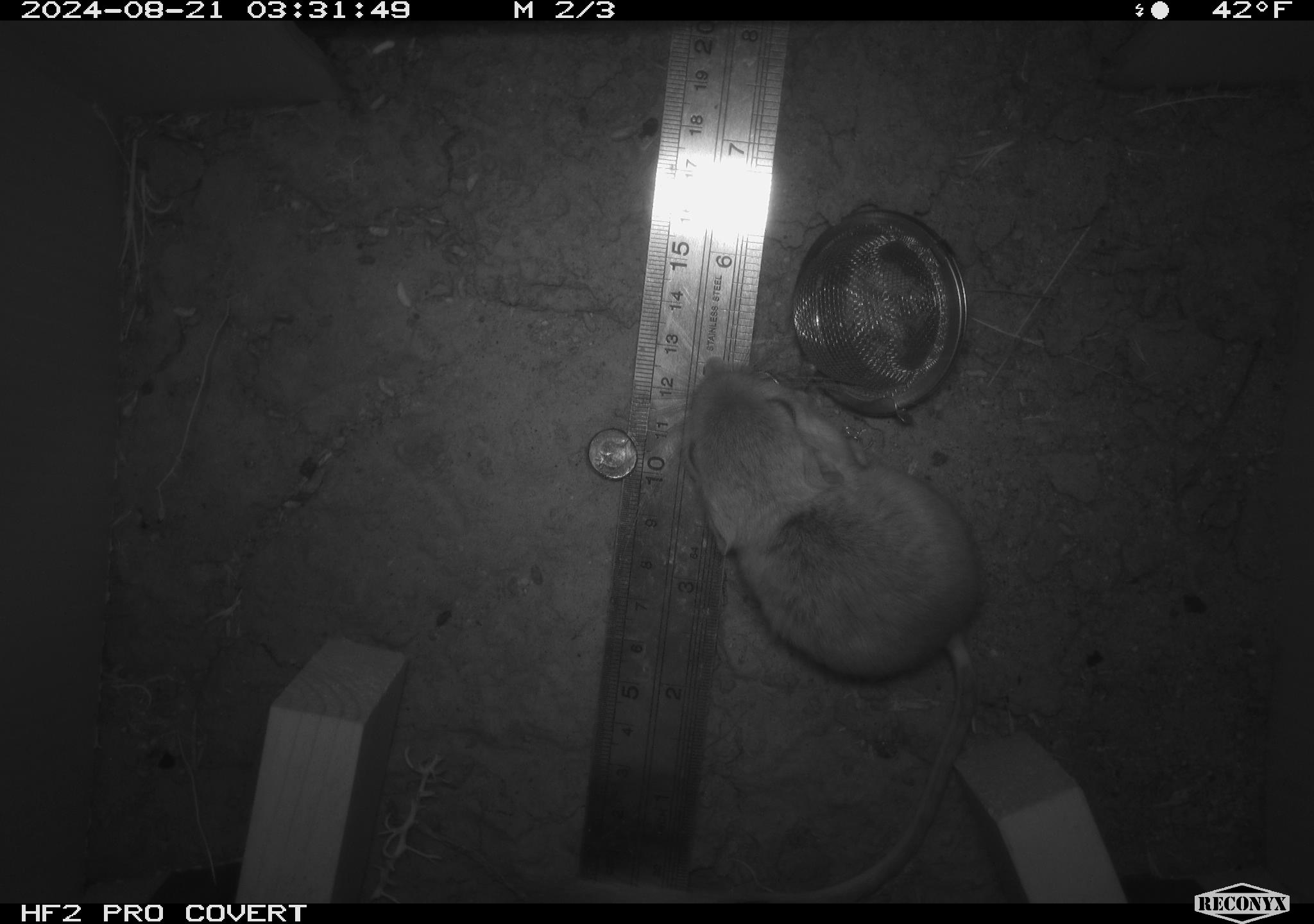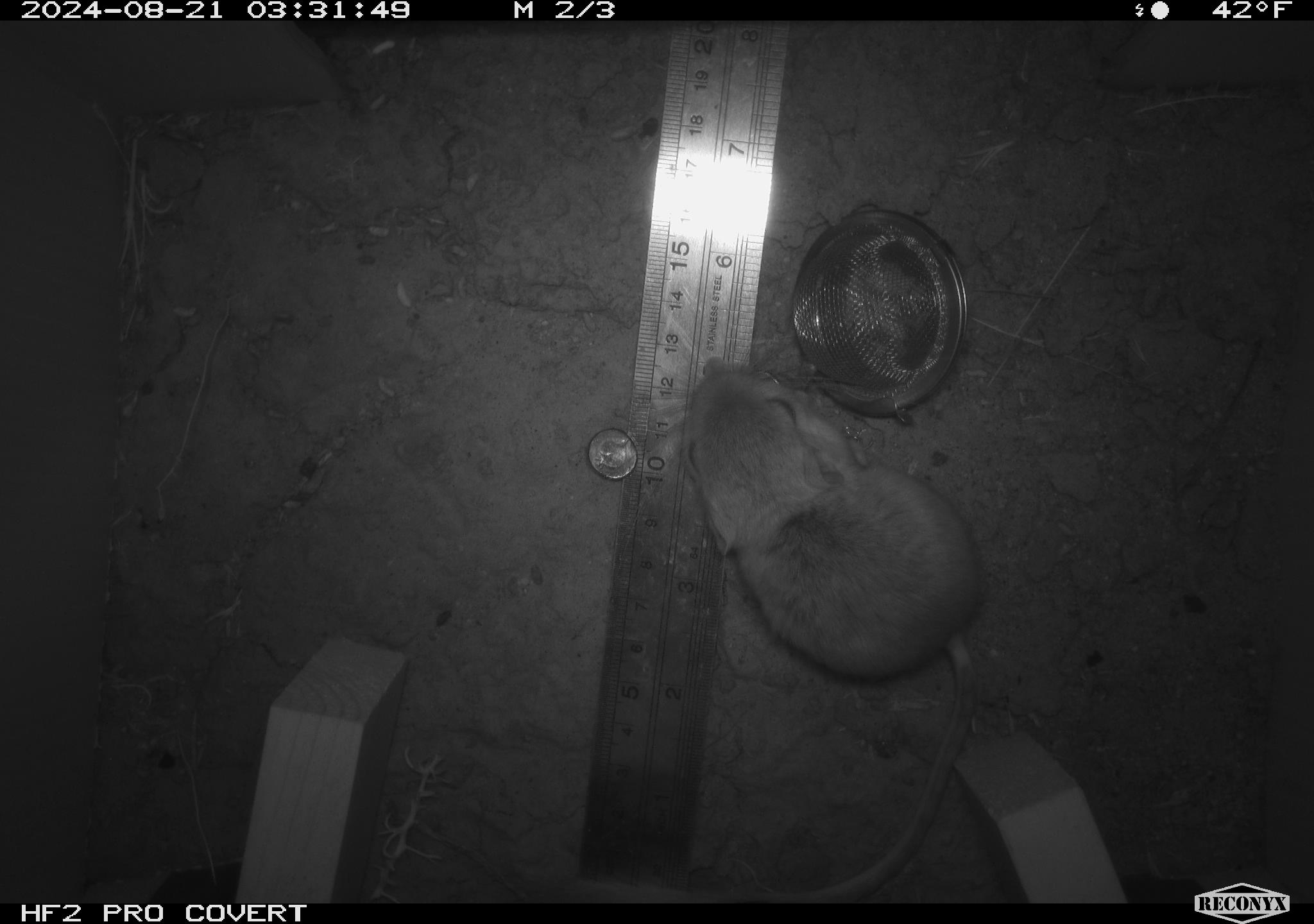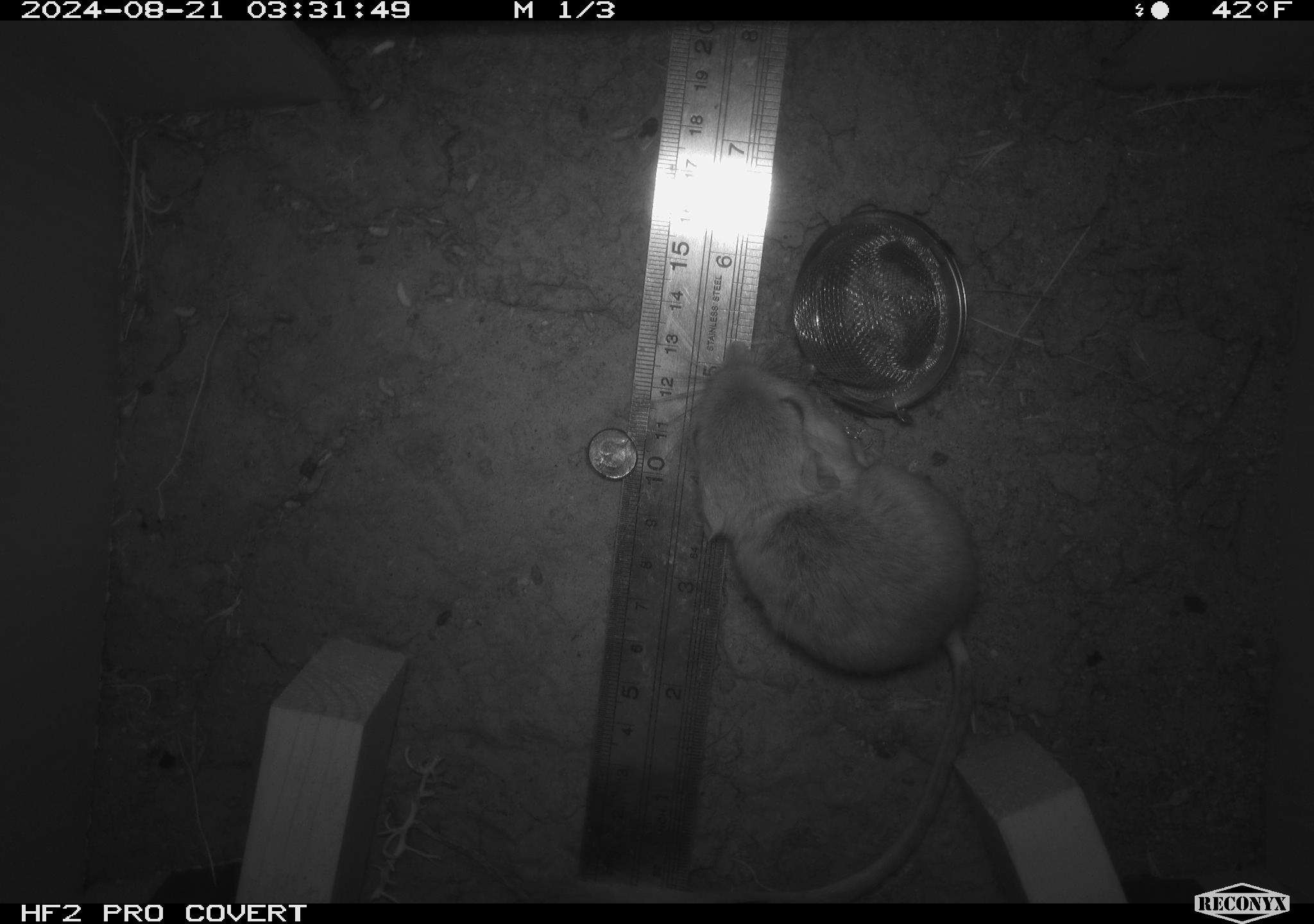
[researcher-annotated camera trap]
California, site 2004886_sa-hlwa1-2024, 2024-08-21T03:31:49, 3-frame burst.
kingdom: Animalia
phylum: Chordata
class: Mammalia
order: Rodentia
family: Heteromyidae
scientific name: Heteromyidae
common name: kangaroo rats and pocket mice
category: heteromyidae family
Heteromyidae family (kangaroo rats and pocket mice) (Heteromyidae).